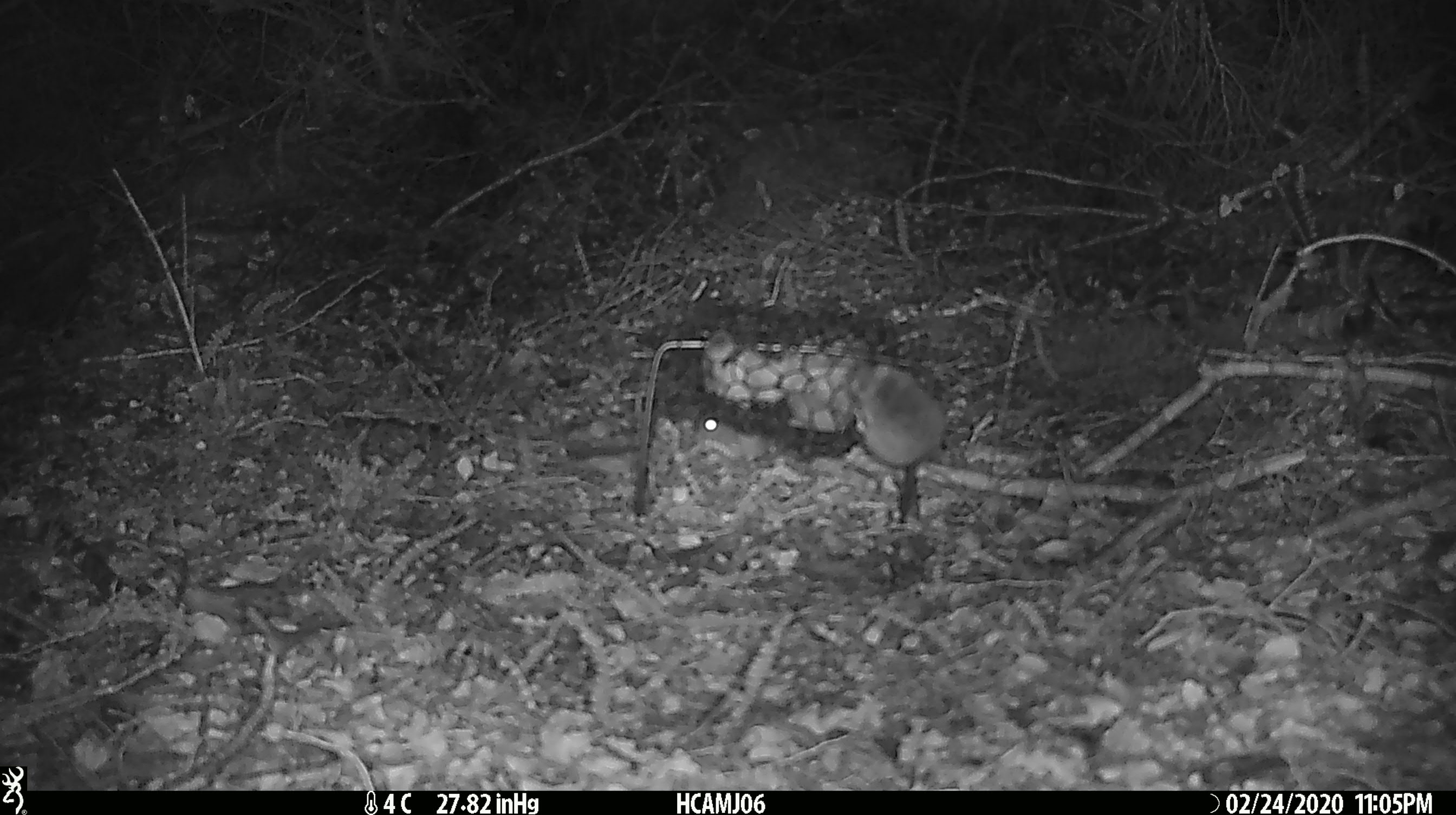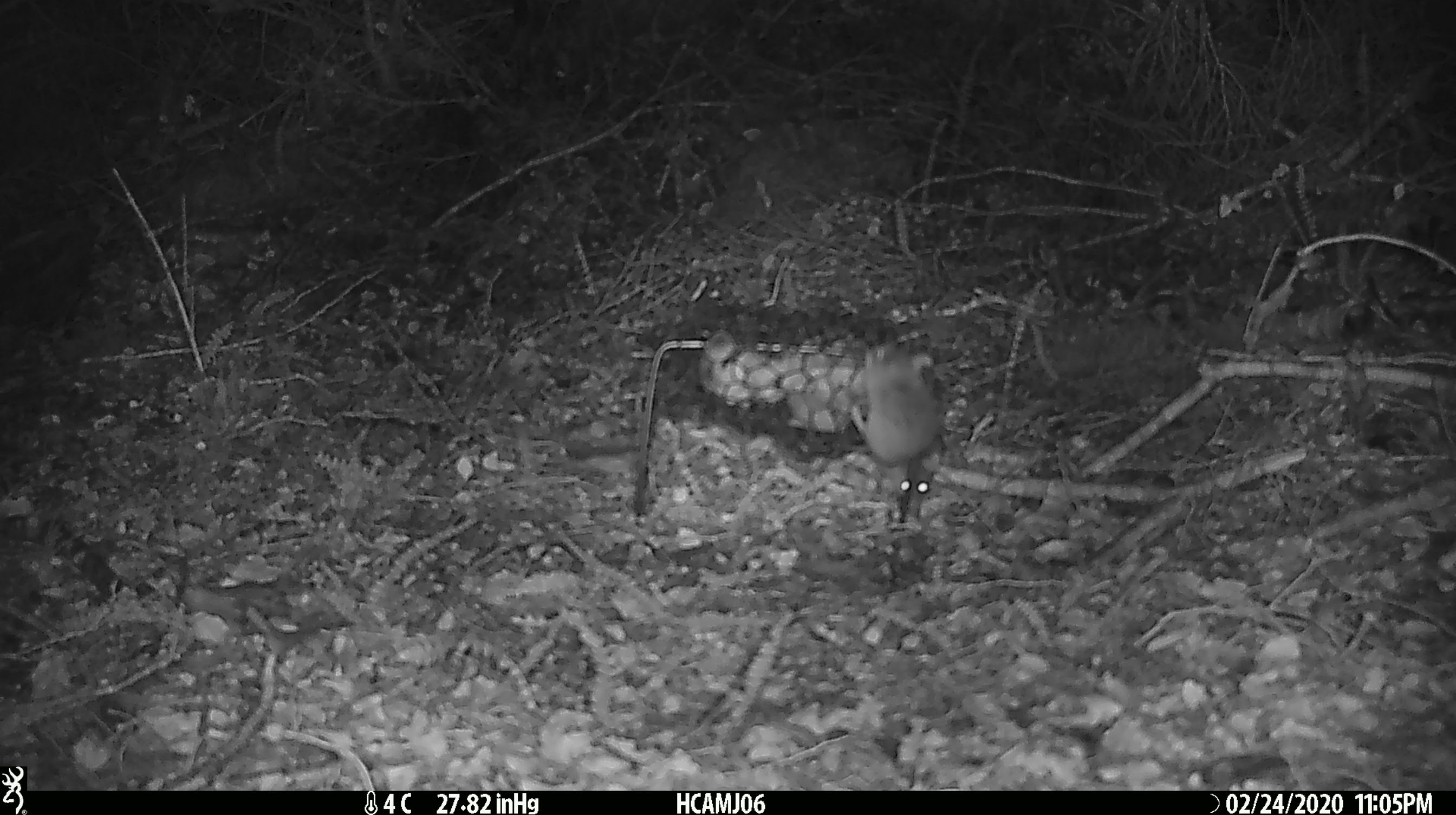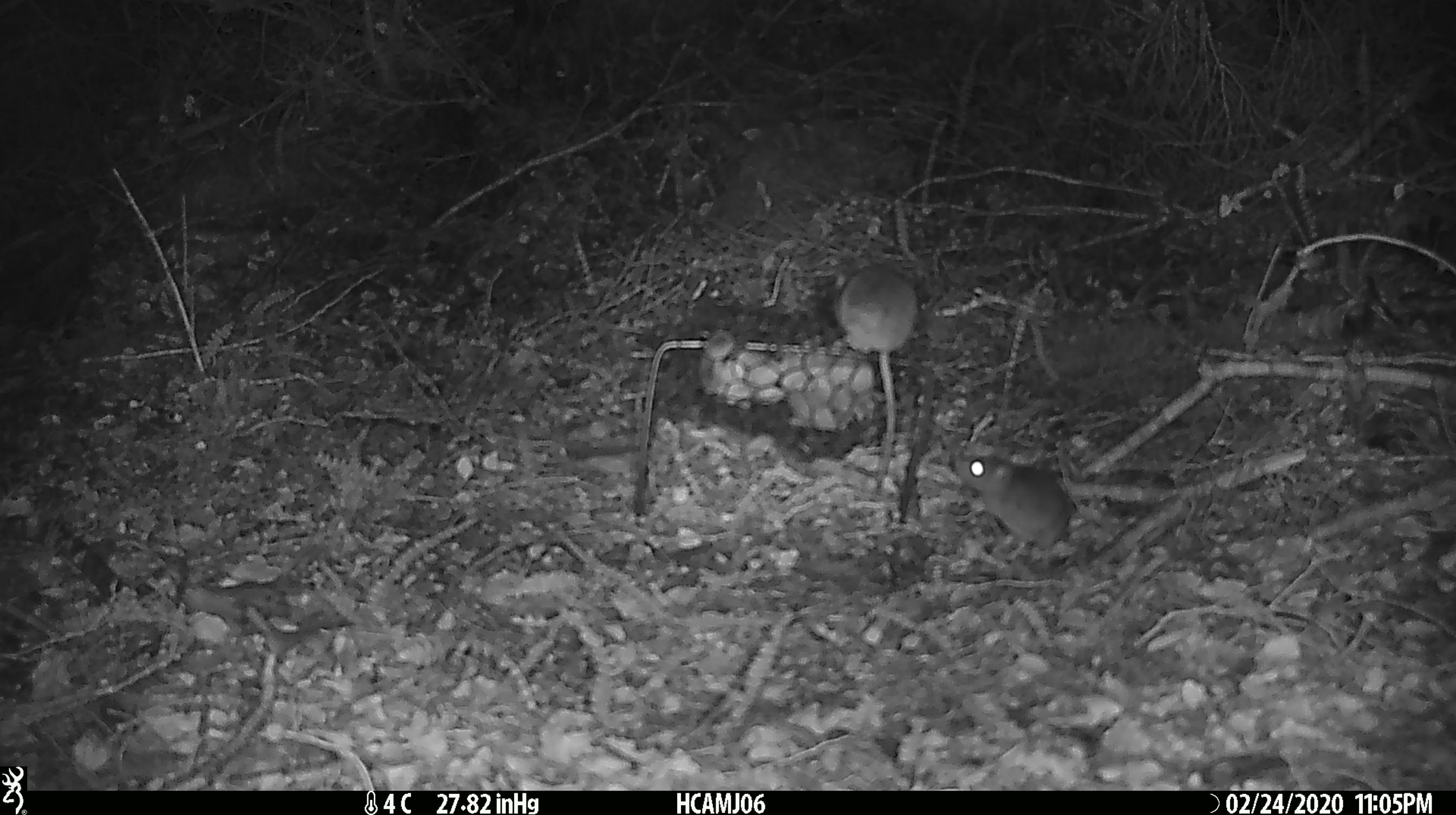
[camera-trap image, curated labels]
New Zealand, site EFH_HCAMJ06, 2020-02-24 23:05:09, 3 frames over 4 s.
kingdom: Animalia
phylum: Chordata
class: Mammalia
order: Rodentia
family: Muridae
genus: Mus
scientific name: Mus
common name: mouse